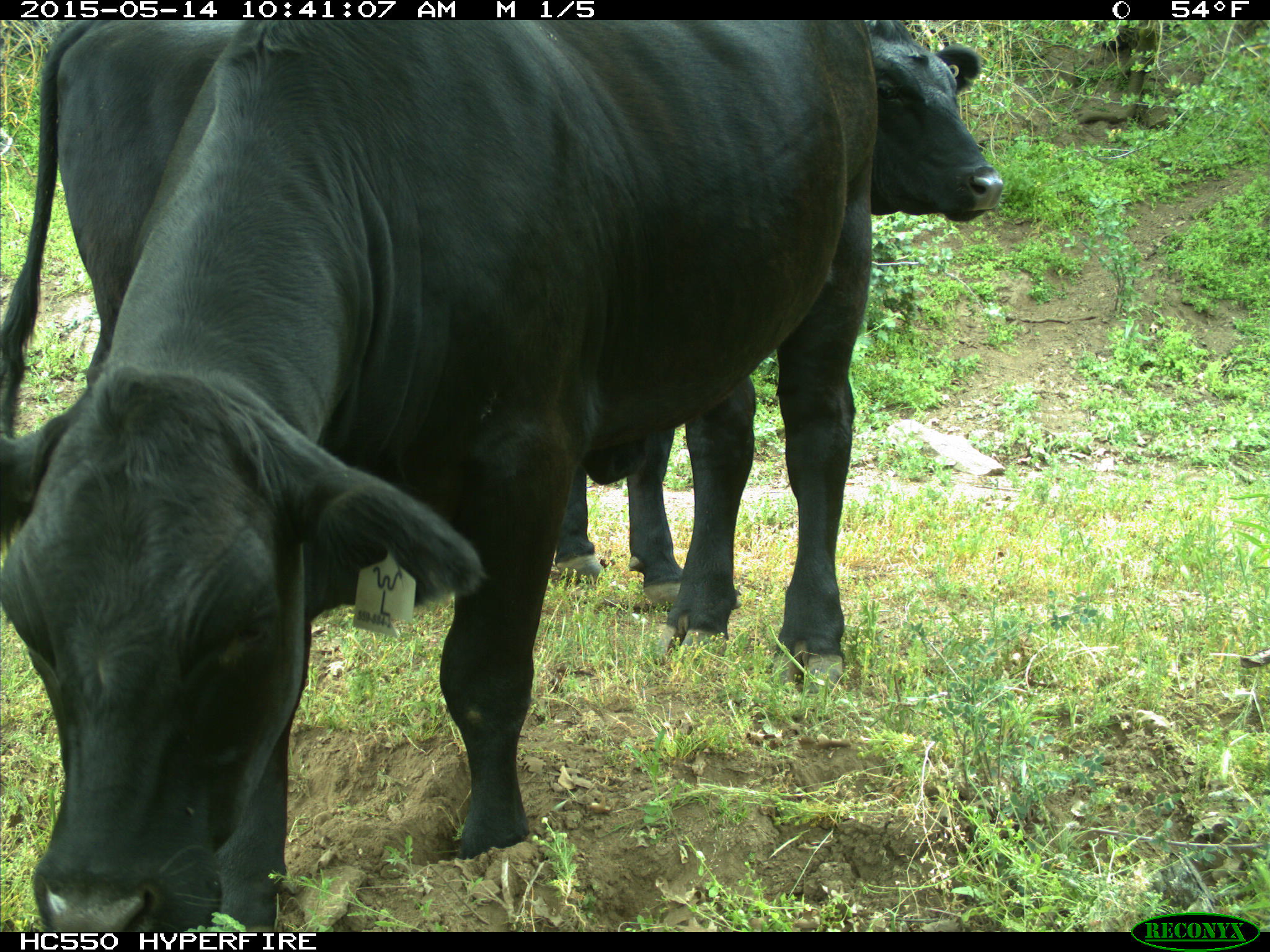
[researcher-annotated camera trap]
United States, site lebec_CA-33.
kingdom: Animalia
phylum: Chordata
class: Mammalia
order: Artiodactyla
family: Bovidae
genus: Bos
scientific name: Bos taurus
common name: domestic cow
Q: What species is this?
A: Bos taurus (domestic cow).